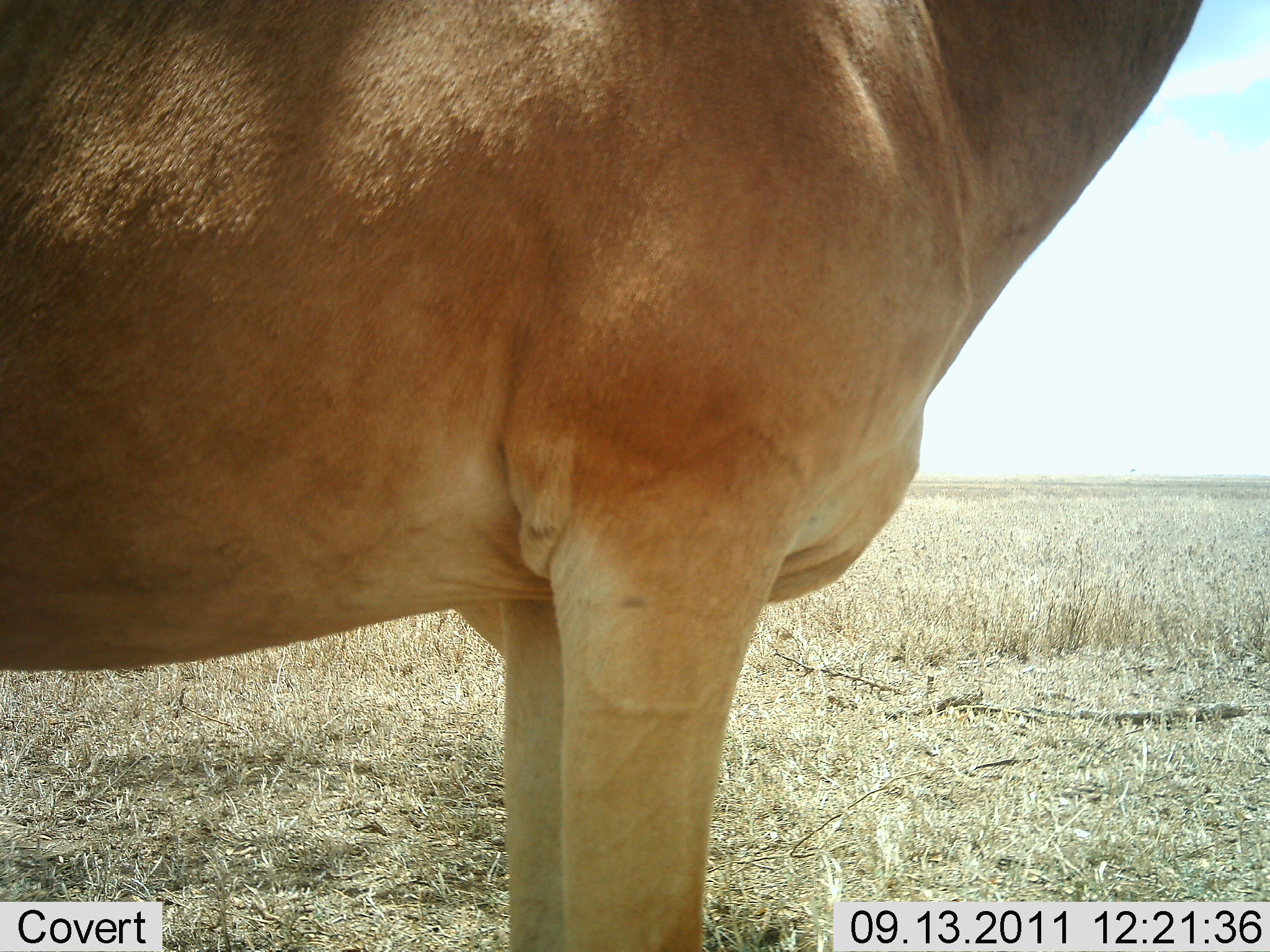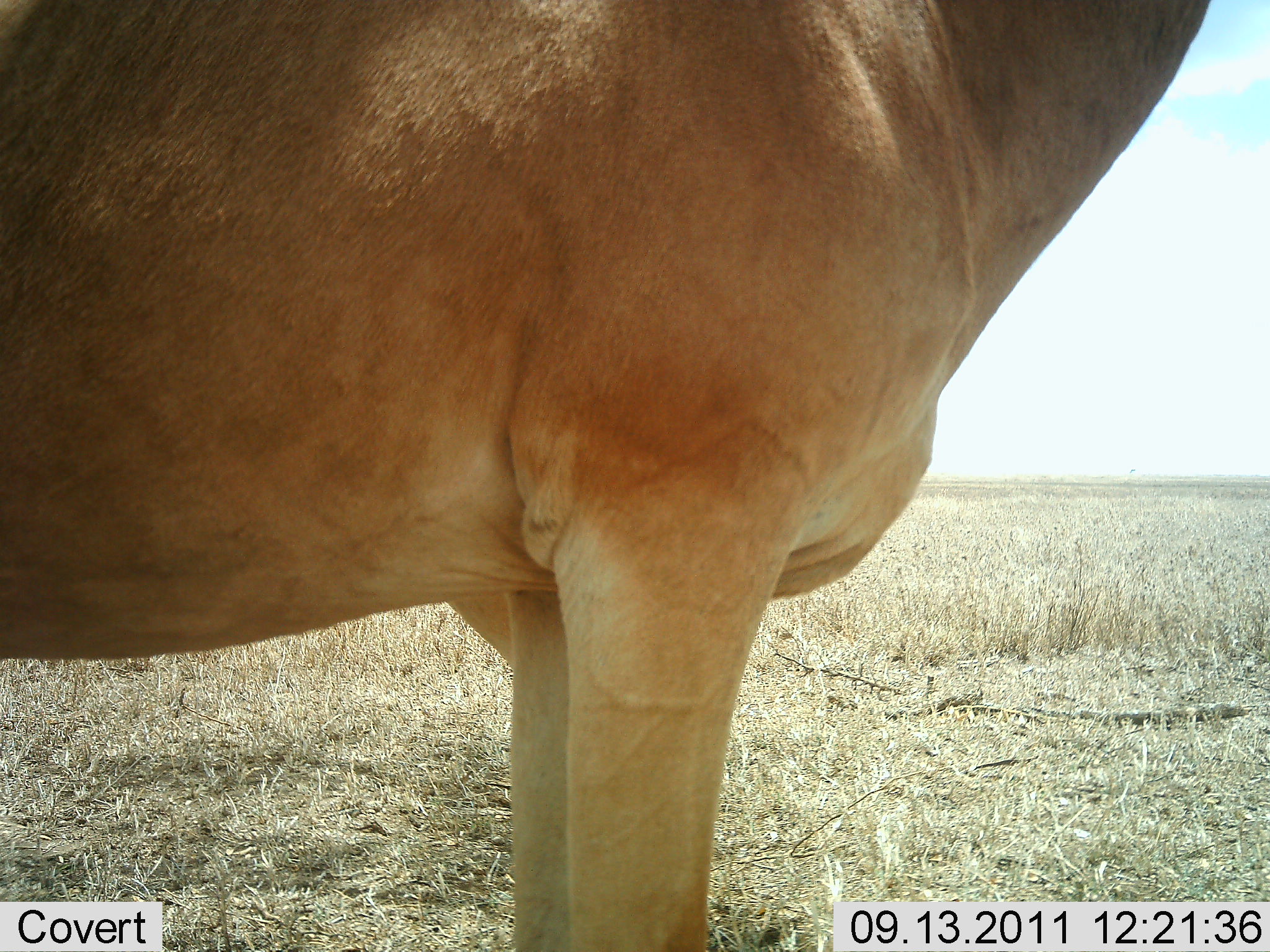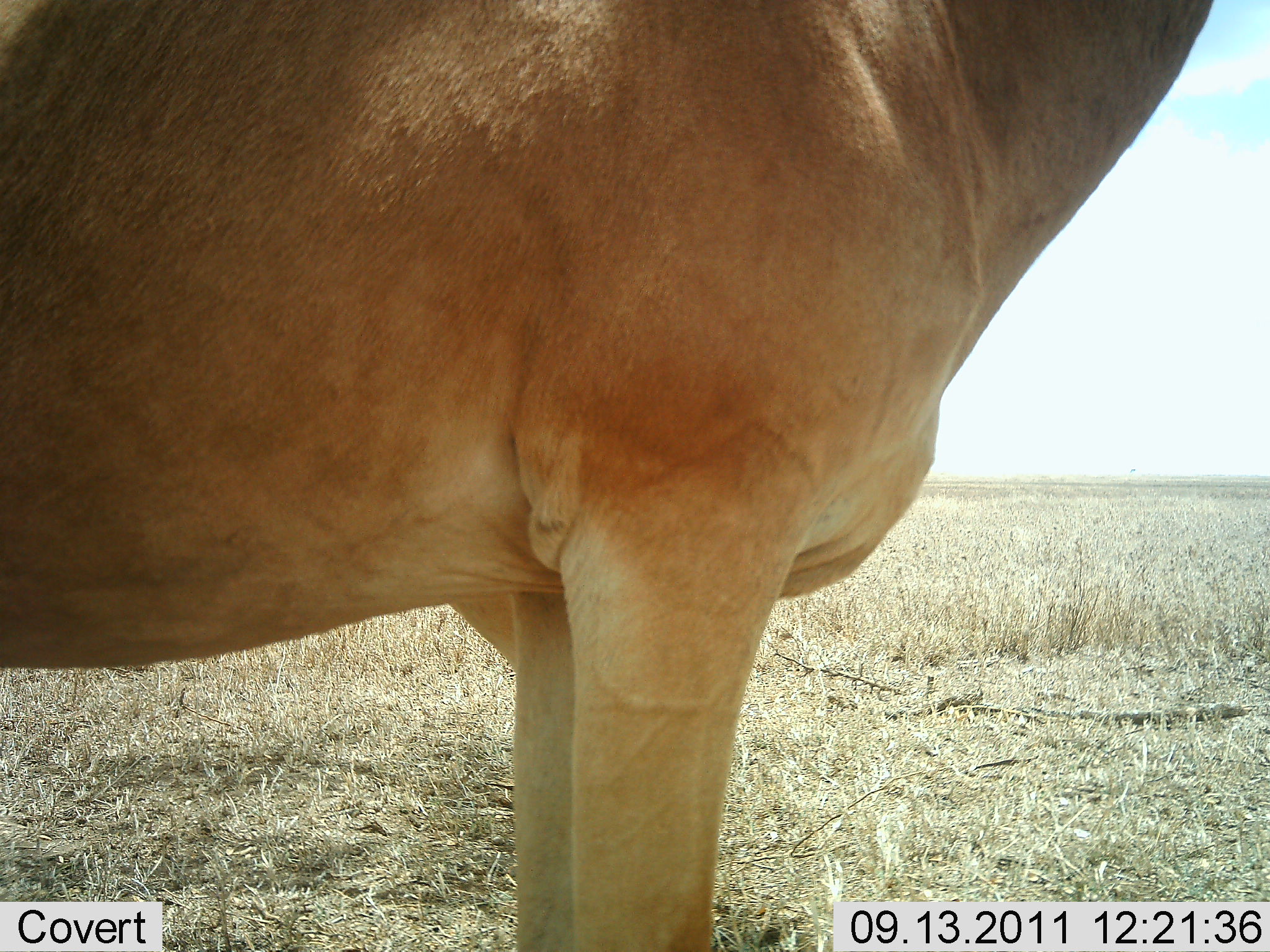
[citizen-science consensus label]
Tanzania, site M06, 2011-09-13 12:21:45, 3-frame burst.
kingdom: Animalia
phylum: Chordata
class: Mammalia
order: Artiodactyla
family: Bovidae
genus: Alcelaphus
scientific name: Alcelaphus buselaphus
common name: hartebeest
Hartebeest (Alcelaphus buselaphus), count 1. Behavior (volunteer vote fractions): standing 100%, resting 0%, moving 0%, interacting 0%. Young present (vote fraction): 0%. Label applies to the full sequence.